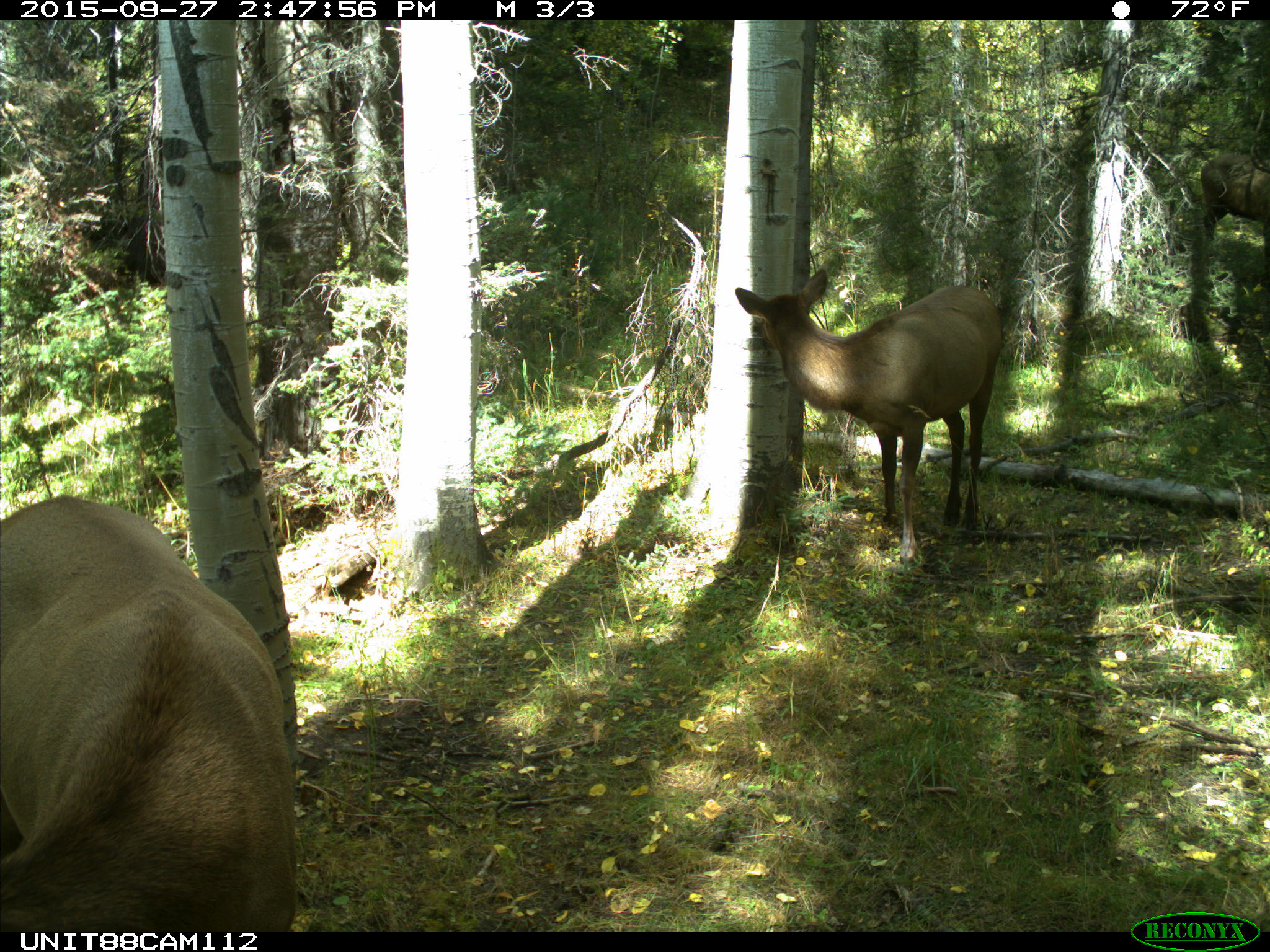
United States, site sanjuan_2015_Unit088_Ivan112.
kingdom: Animalia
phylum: Chordata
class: Mammalia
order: Artiodactyla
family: Cervidae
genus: Cervus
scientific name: Cervus elaphus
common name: red deer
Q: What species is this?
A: Cervus elaphus (red deer).